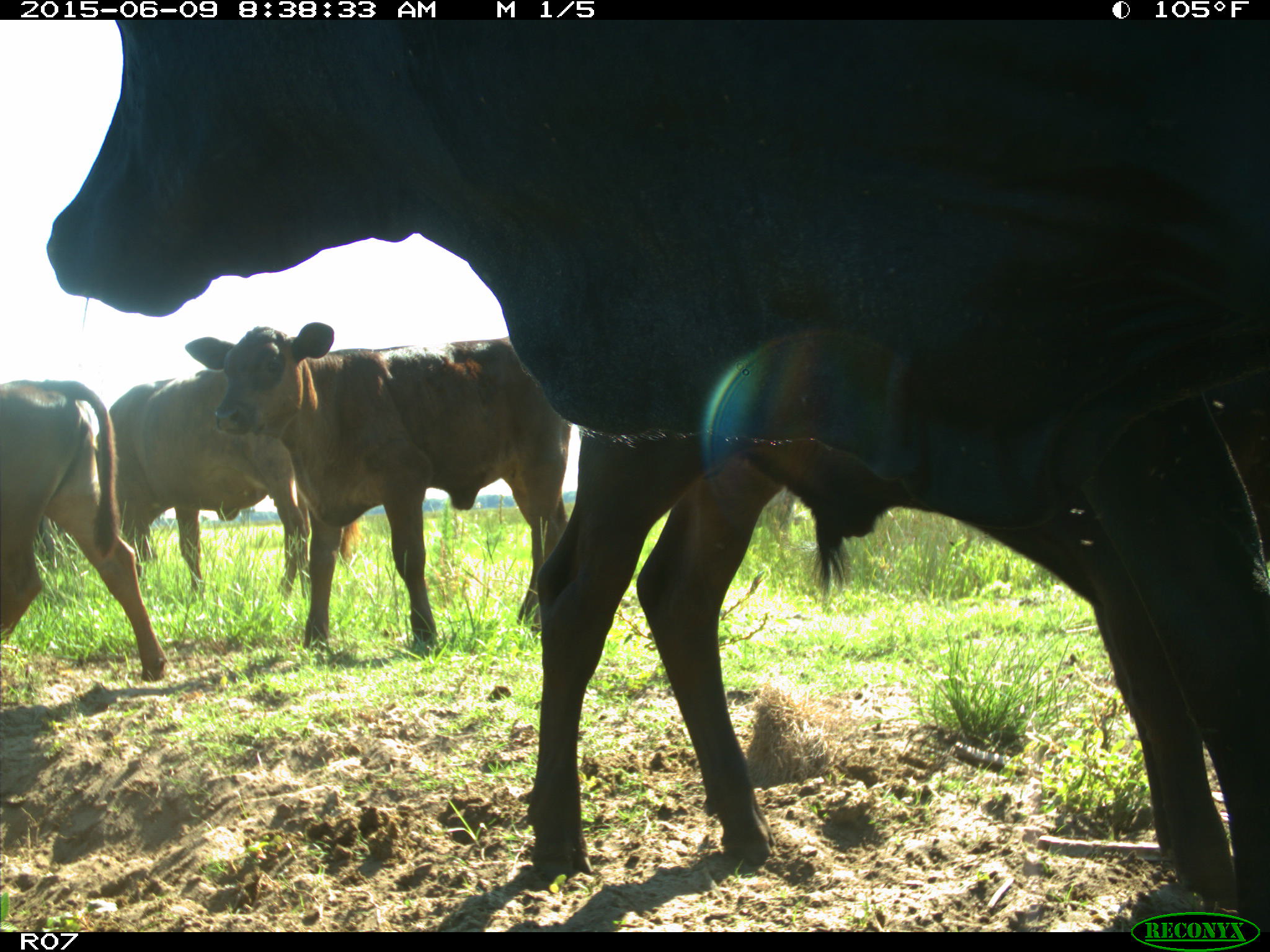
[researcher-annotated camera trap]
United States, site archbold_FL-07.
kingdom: Animalia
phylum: Chordata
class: Mammalia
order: Artiodactyla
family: Bovidae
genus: Bos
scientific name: Bos taurus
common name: domestic cow